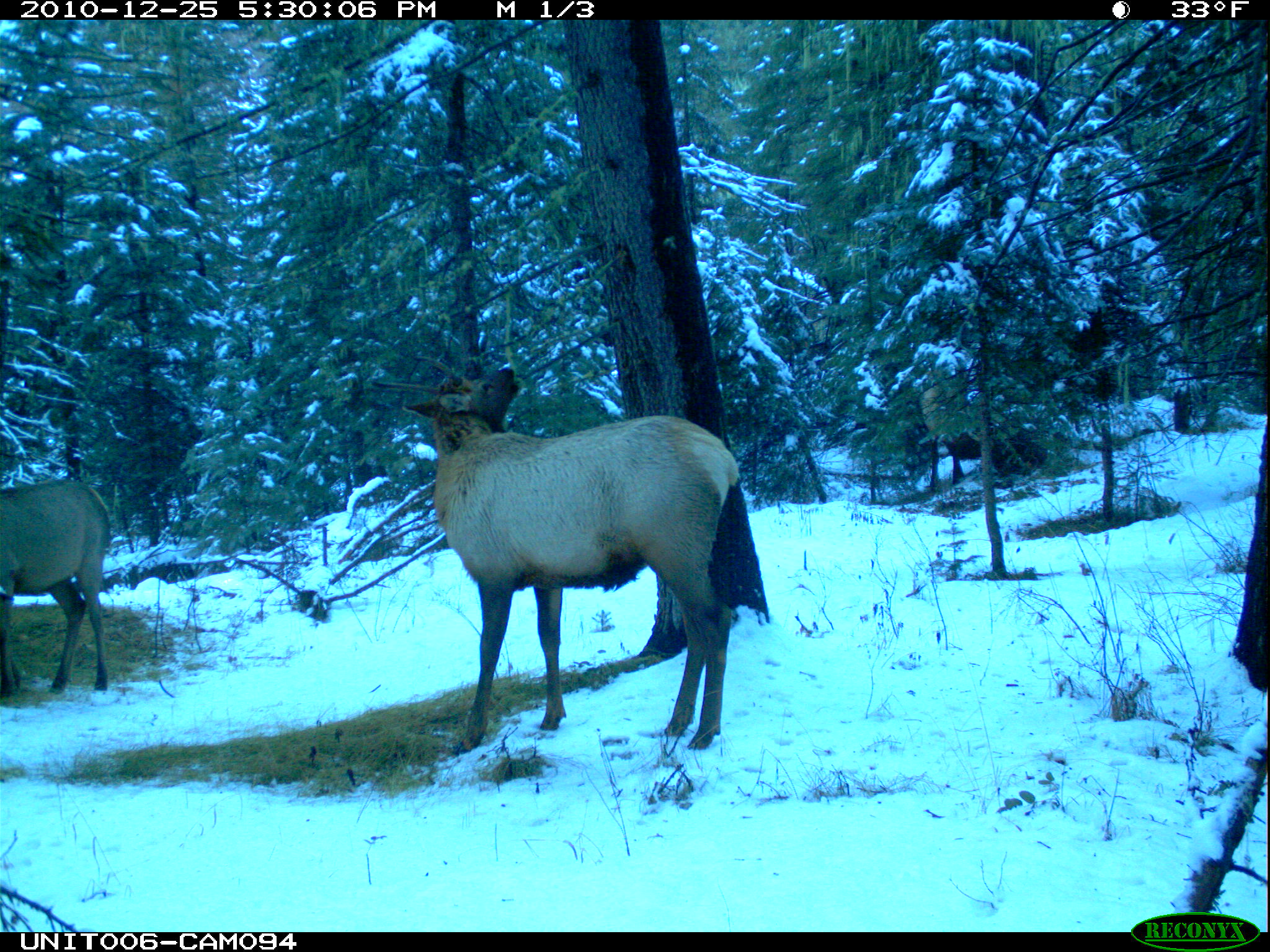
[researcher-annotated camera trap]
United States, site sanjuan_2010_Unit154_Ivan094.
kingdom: Animalia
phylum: Chordata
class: Mammalia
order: Artiodactyla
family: Cervidae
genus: Cervus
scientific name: Cervus elaphus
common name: red deer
Cervus elaphus (red deer).